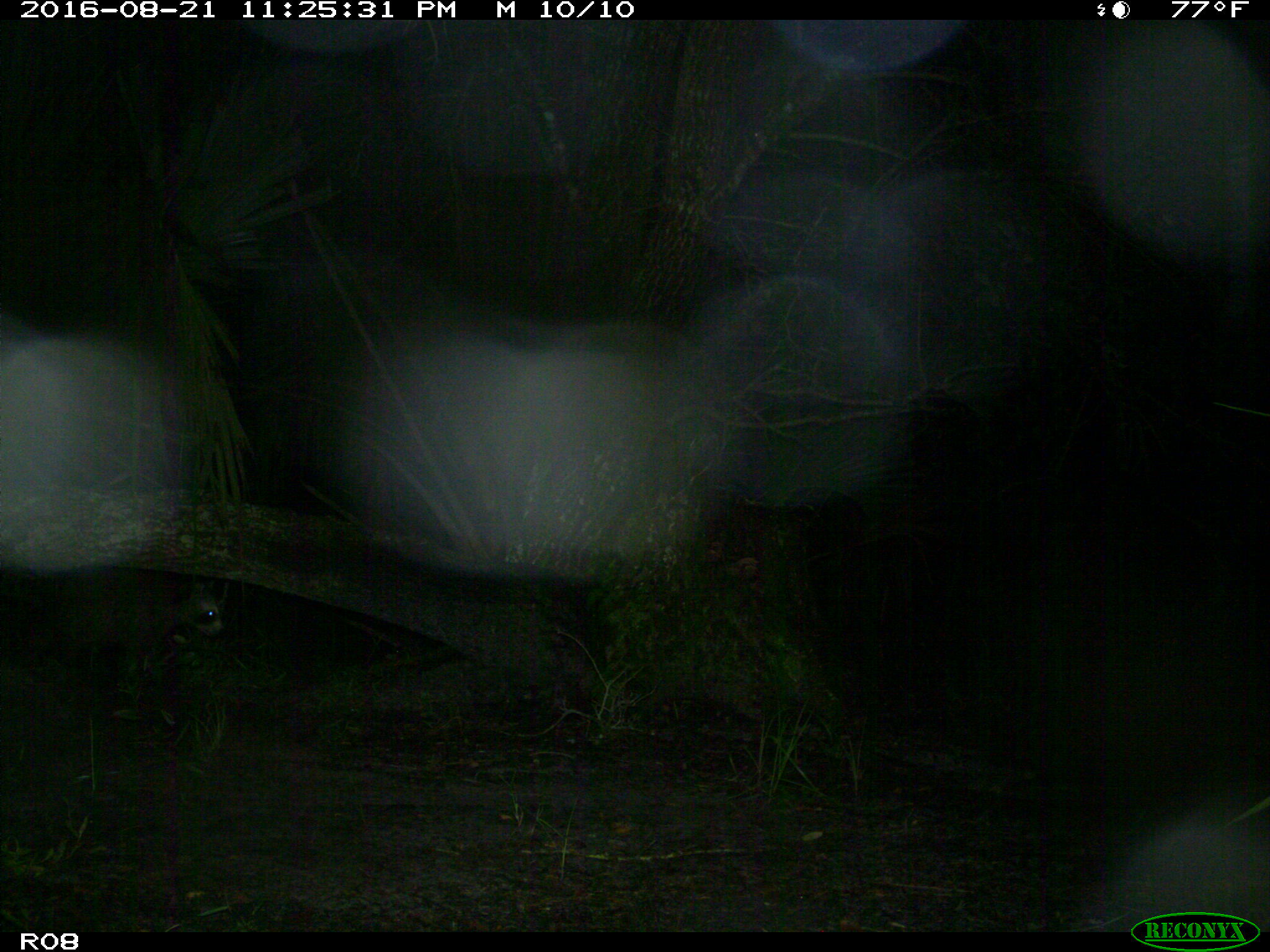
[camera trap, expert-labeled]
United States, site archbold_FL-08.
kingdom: Animalia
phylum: Chordata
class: Mammalia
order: Carnivora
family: Procyonidae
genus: Procyon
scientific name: Procyon lotor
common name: common raccoon